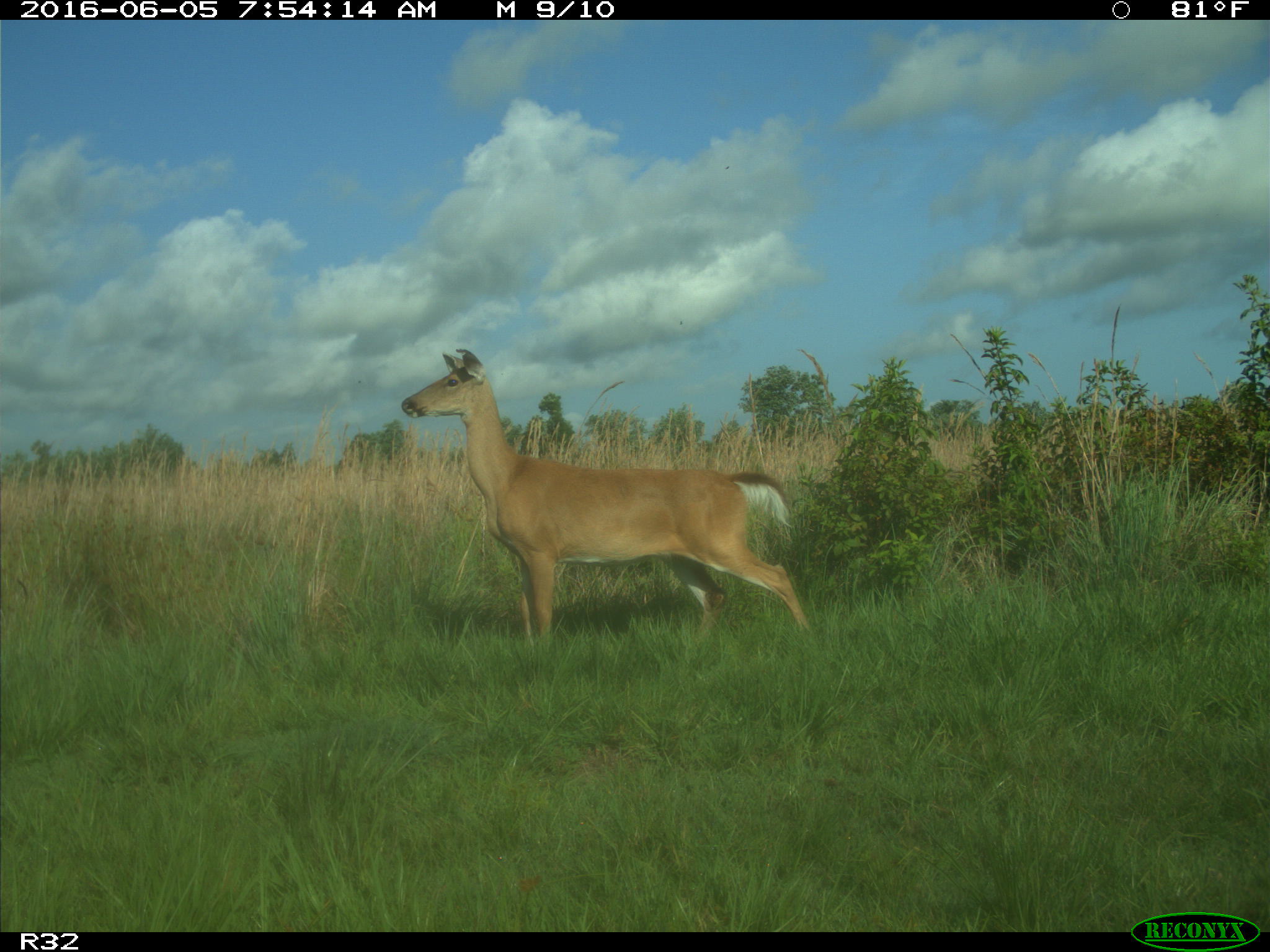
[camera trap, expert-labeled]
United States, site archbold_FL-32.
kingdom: Animalia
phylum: Chordata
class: Mammalia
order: Artiodactyla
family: Cervidae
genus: Odocoileus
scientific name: Odocoileus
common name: deer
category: unidentified deer